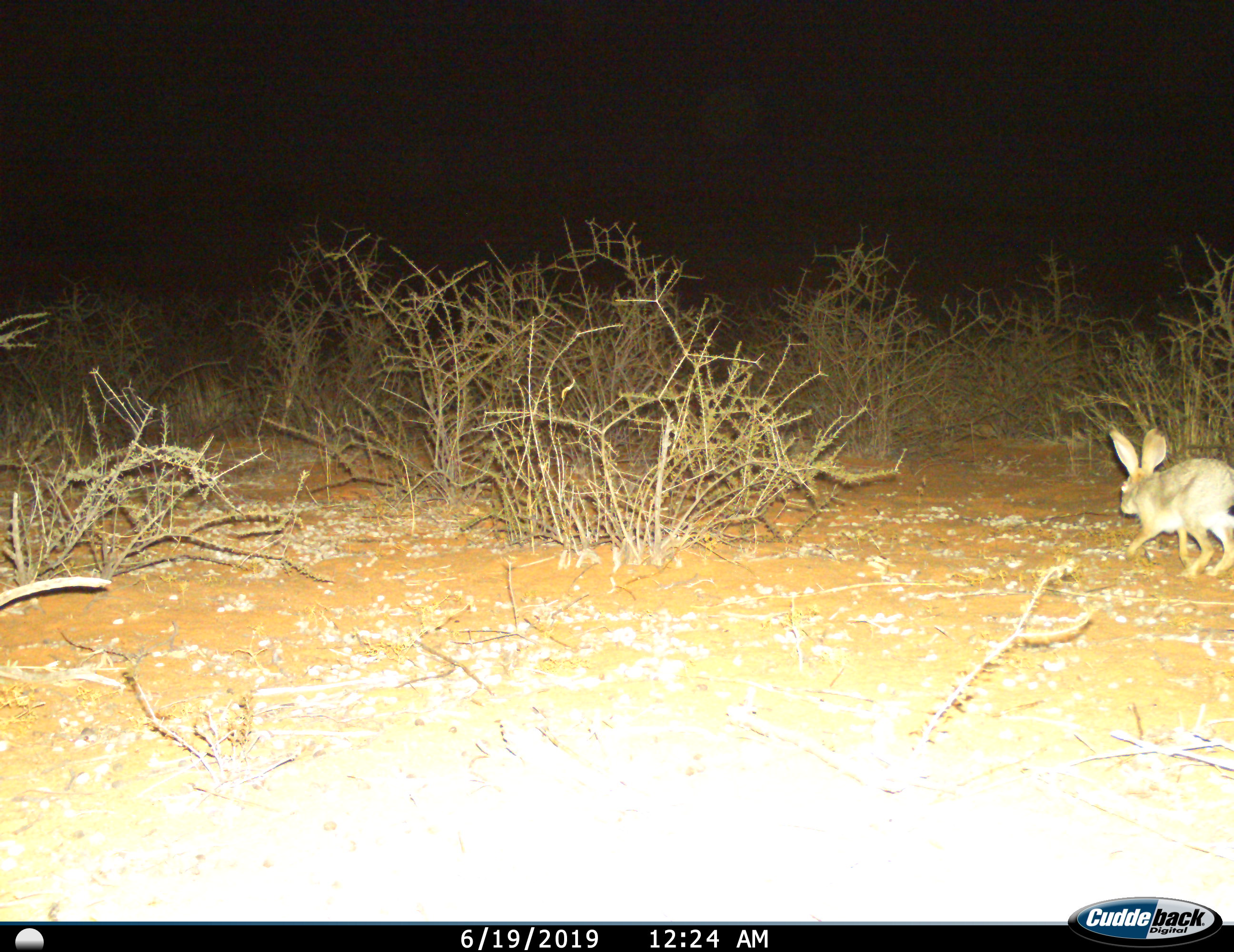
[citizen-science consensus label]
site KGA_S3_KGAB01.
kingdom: Animalia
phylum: Chordata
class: Mammalia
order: Lagomorpha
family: Leporidae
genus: Lepus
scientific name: Lepus capensis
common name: cape hare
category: harecape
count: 1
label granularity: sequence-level